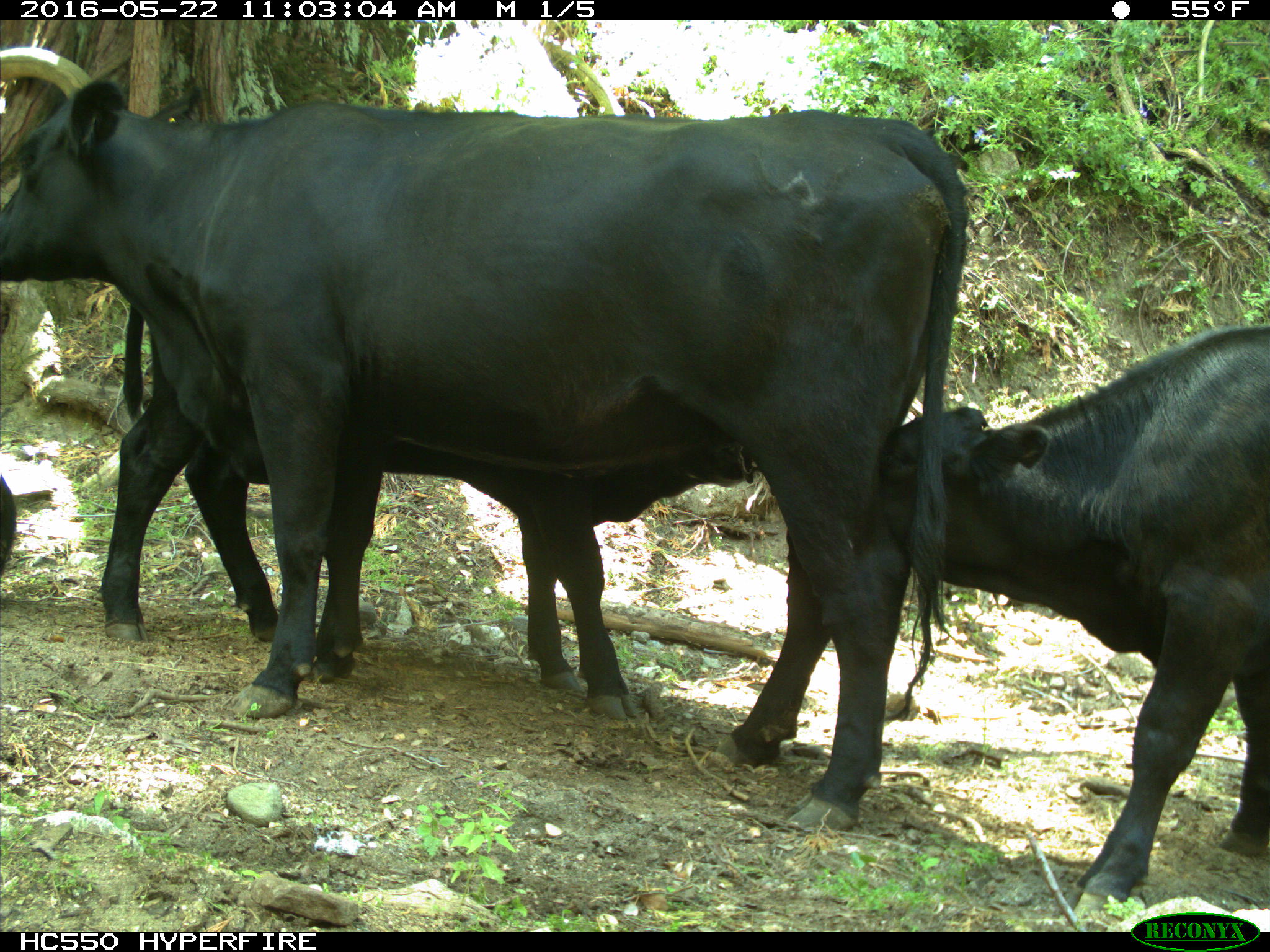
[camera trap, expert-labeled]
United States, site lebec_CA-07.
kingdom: Animalia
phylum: Chordata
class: Mammalia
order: Artiodactyla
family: Bovidae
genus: Bos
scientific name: Bos taurus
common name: domestic cow